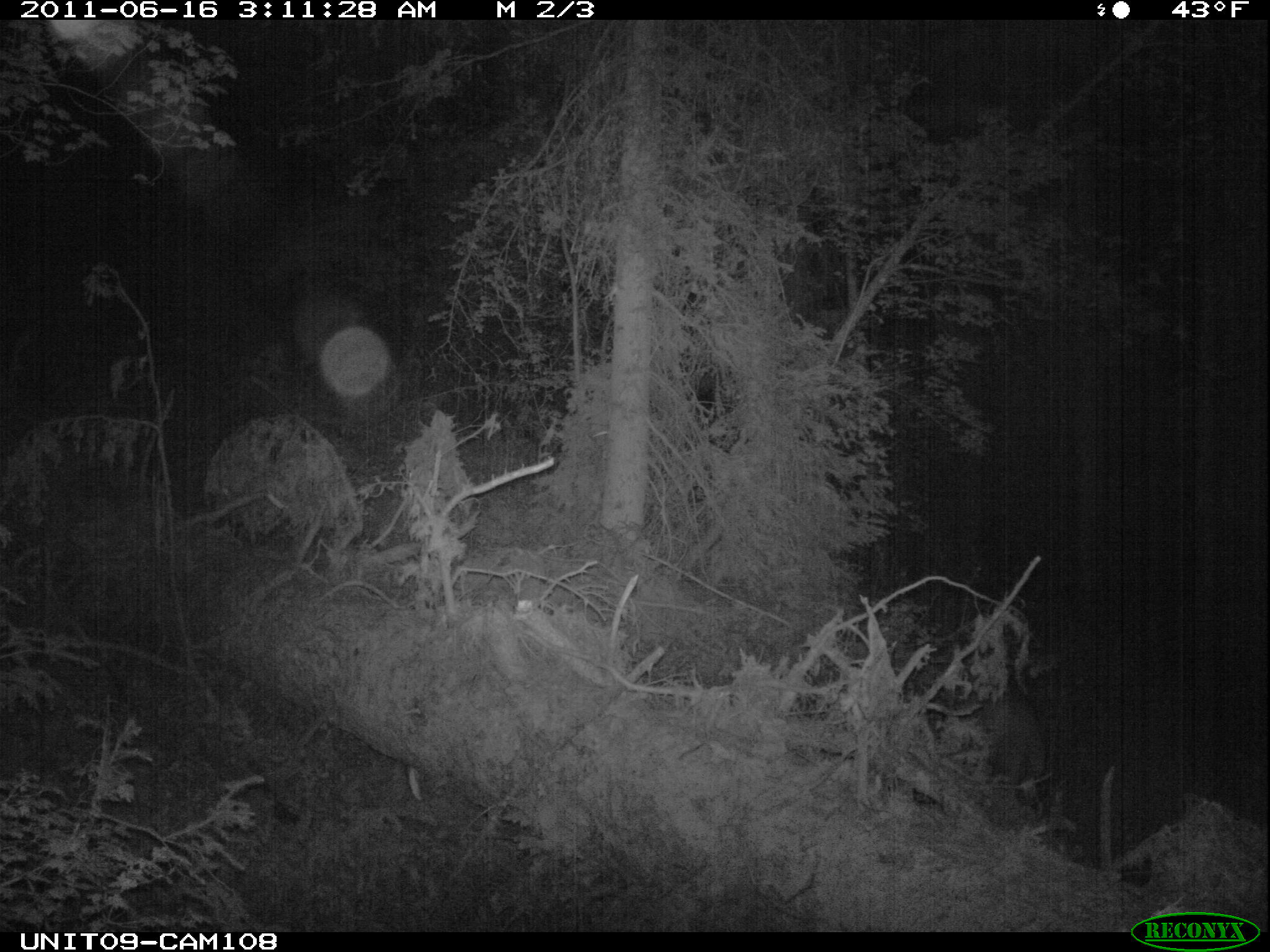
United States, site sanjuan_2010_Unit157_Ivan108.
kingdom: Animalia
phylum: Chordata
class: Mammalia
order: Artiodactyla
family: Cervidae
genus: Odocoileus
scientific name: Odocoileus hemionus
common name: mule deer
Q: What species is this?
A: Odocoileus hemionus (mule deer).